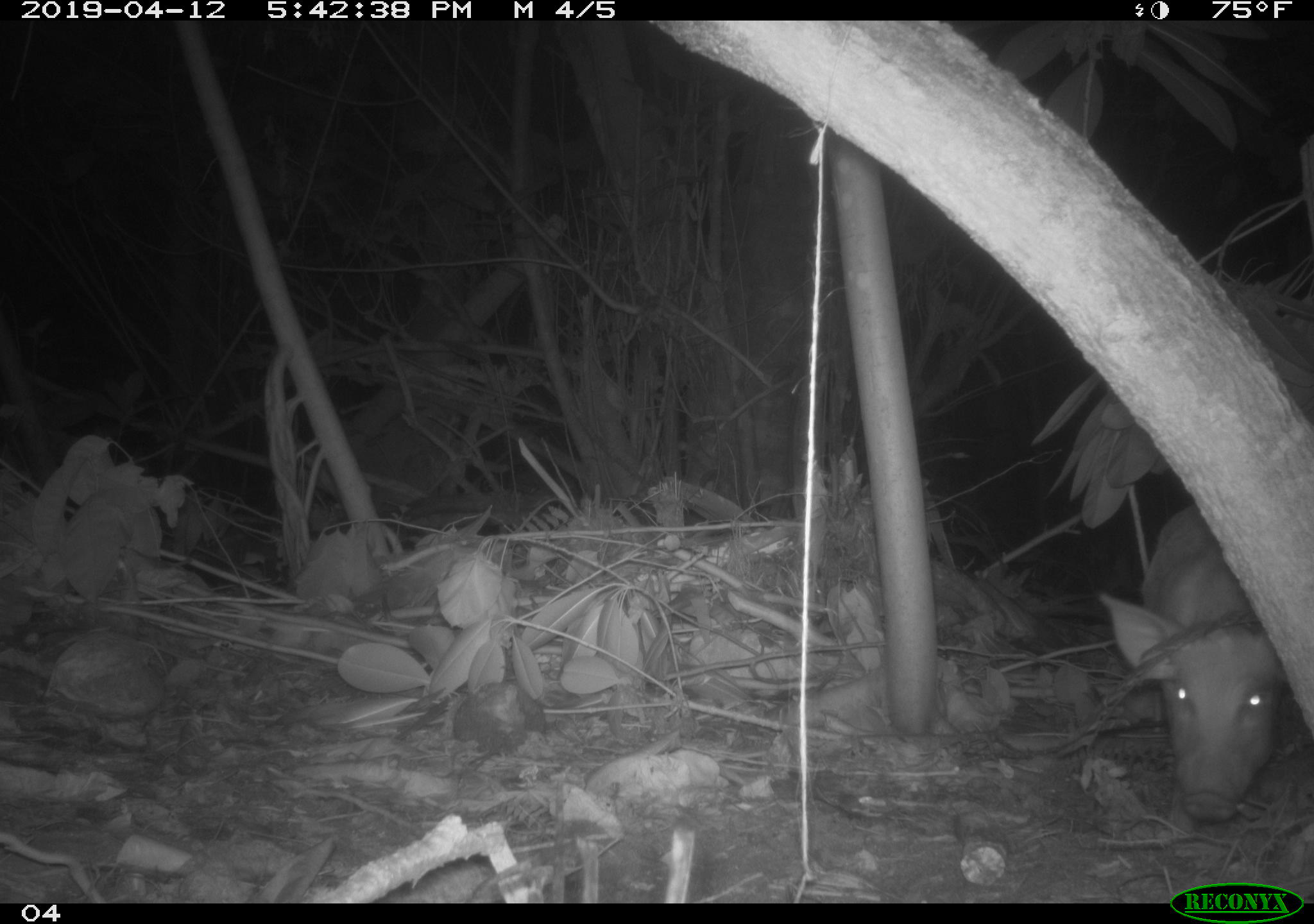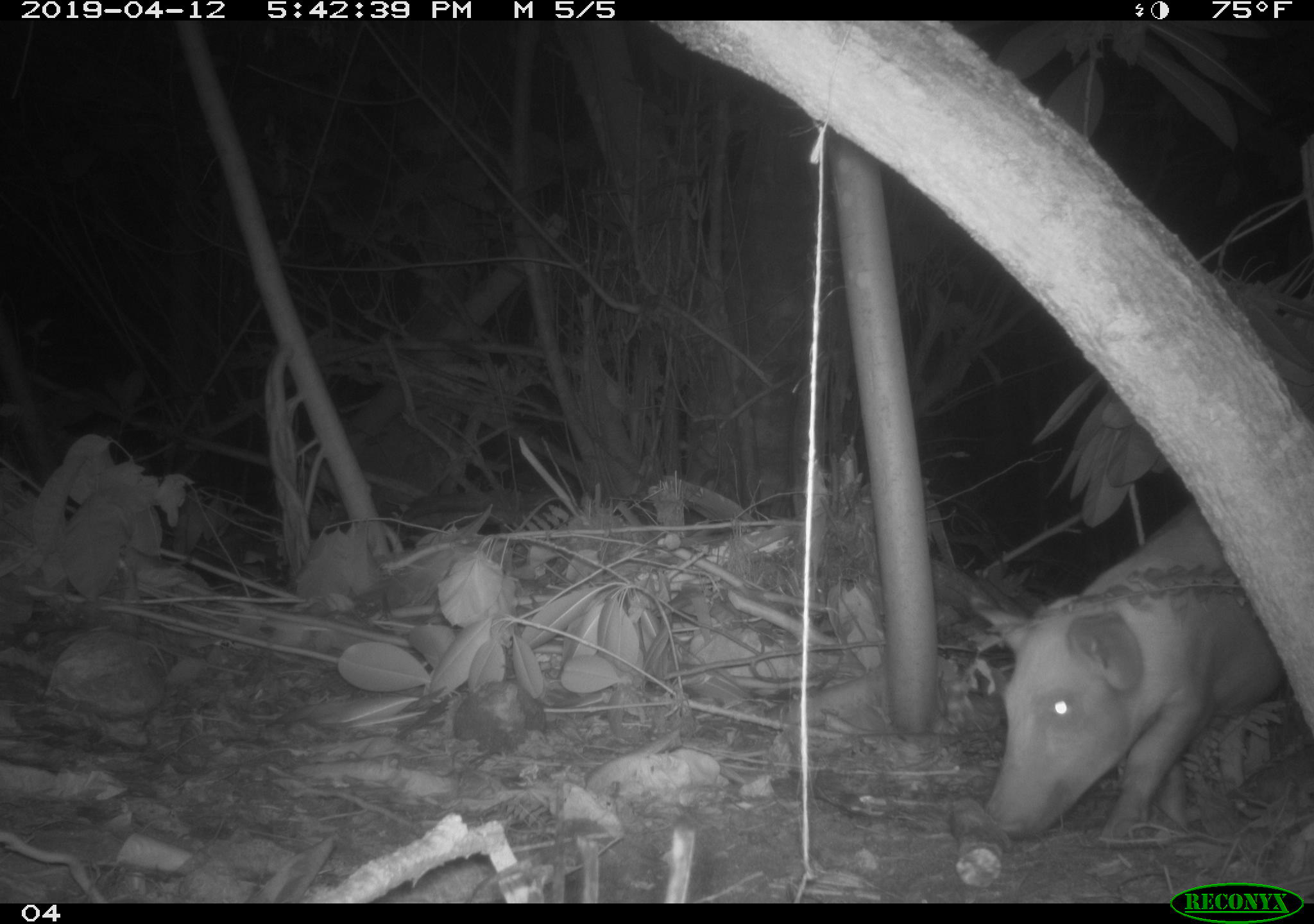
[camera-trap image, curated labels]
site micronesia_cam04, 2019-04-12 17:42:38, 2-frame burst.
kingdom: Animalia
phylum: Chordata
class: Mammalia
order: Artiodactyla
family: Suidae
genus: Sus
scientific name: Sus scrofa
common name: pig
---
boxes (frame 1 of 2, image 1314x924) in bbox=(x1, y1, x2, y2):
pig: bbox=(1111, 497, 1284, 834)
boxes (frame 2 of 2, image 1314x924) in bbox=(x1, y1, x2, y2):
pig: bbox=(980, 504, 1298, 841)